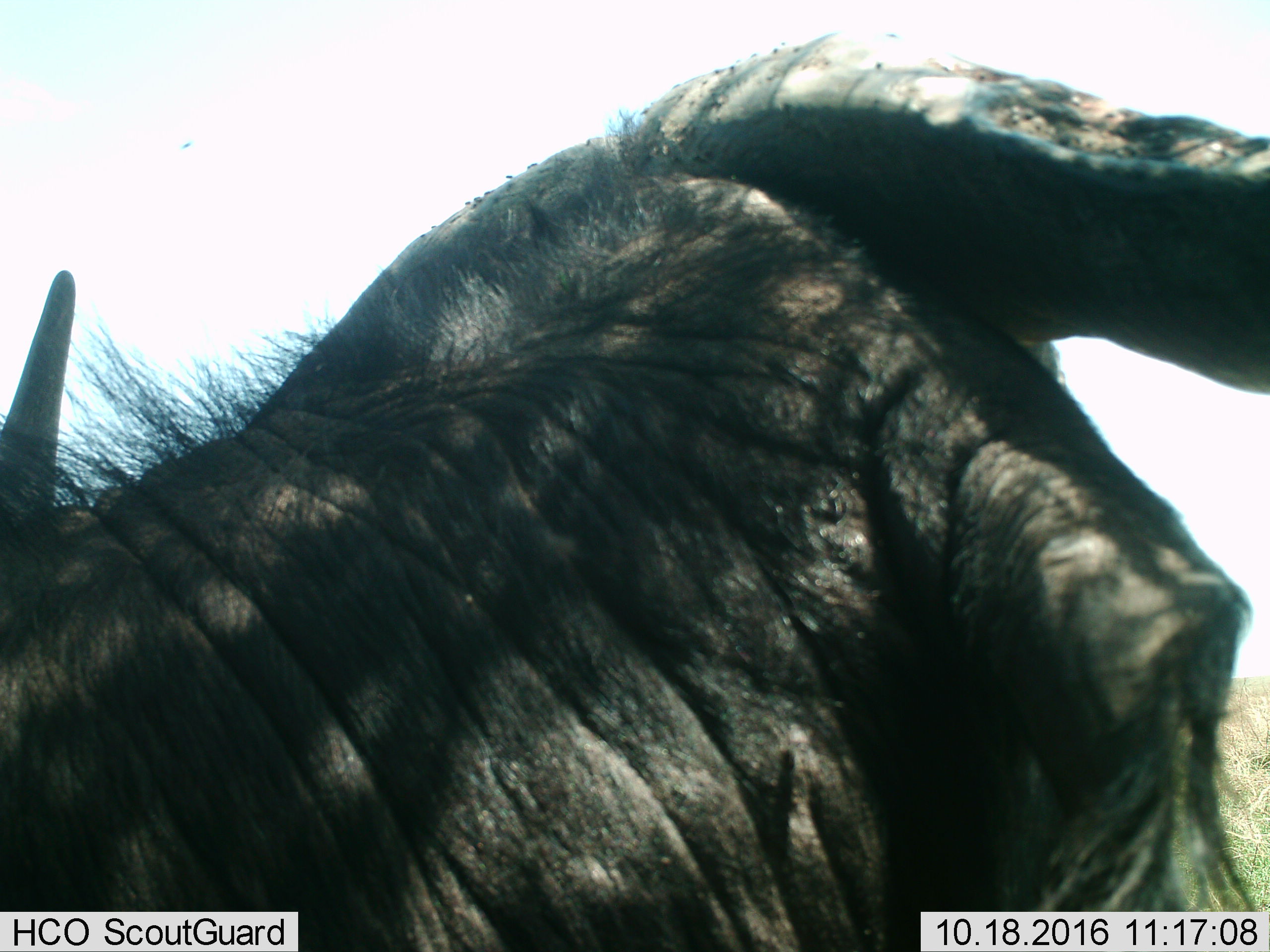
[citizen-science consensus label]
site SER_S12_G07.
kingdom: Animalia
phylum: Chordata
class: Mammalia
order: Artiodactyla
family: Bovidae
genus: Connochaetes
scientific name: Connochaetes taurinus taurinus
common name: blue wildebeest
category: wildebeestblue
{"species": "wildebeestblue (blue wildebeest) (Connochaetes taurinus taurinus)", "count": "1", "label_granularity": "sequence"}